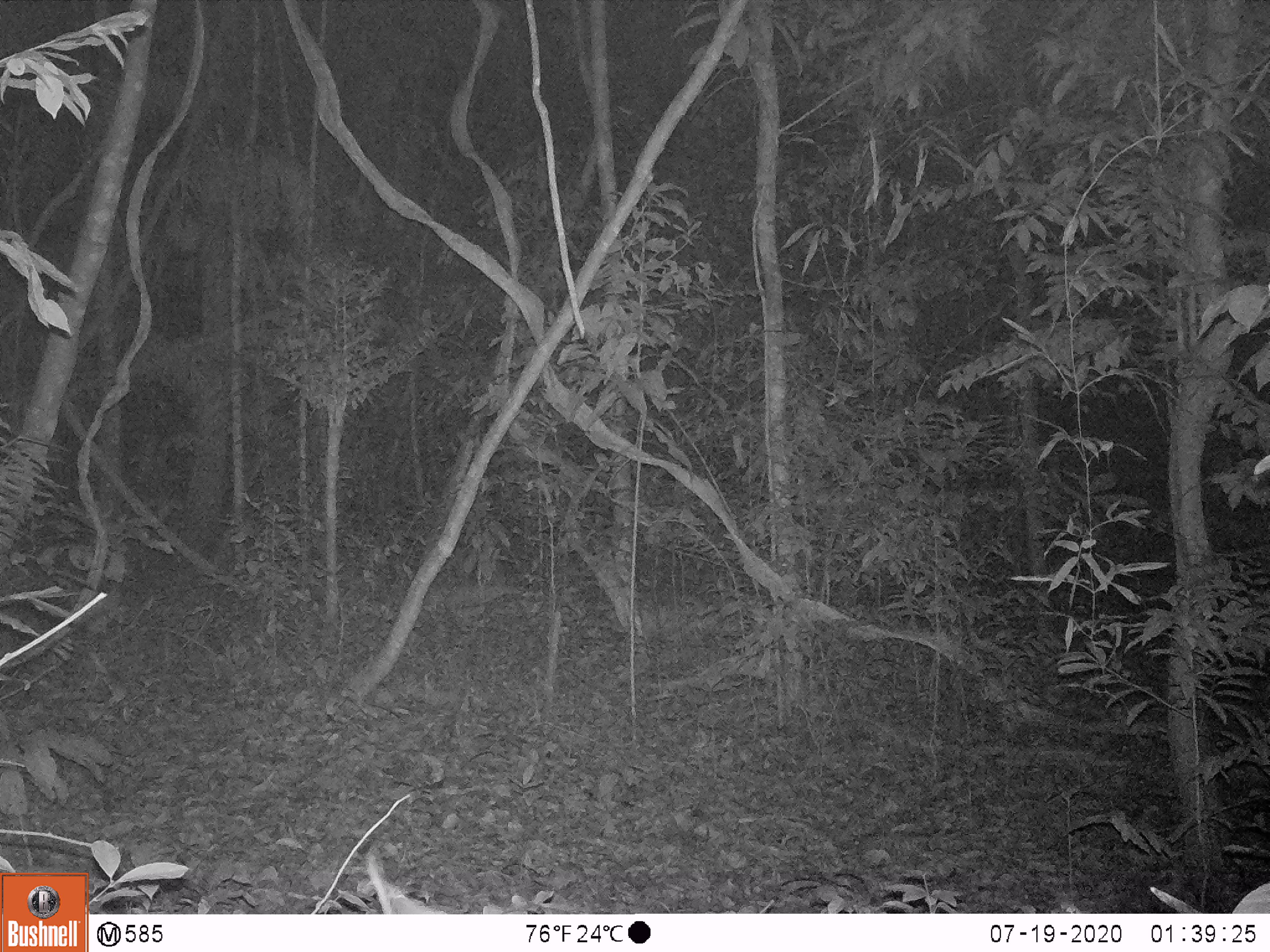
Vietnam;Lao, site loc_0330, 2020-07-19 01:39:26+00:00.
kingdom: Animalia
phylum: Chordata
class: Mammalia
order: Rodentia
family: Muridae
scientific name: Muridae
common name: old-world mice and rats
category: unidentified murid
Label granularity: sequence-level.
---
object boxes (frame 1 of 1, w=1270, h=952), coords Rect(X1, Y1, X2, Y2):
unidentified murid: Rect(364, 841, 446, 913)